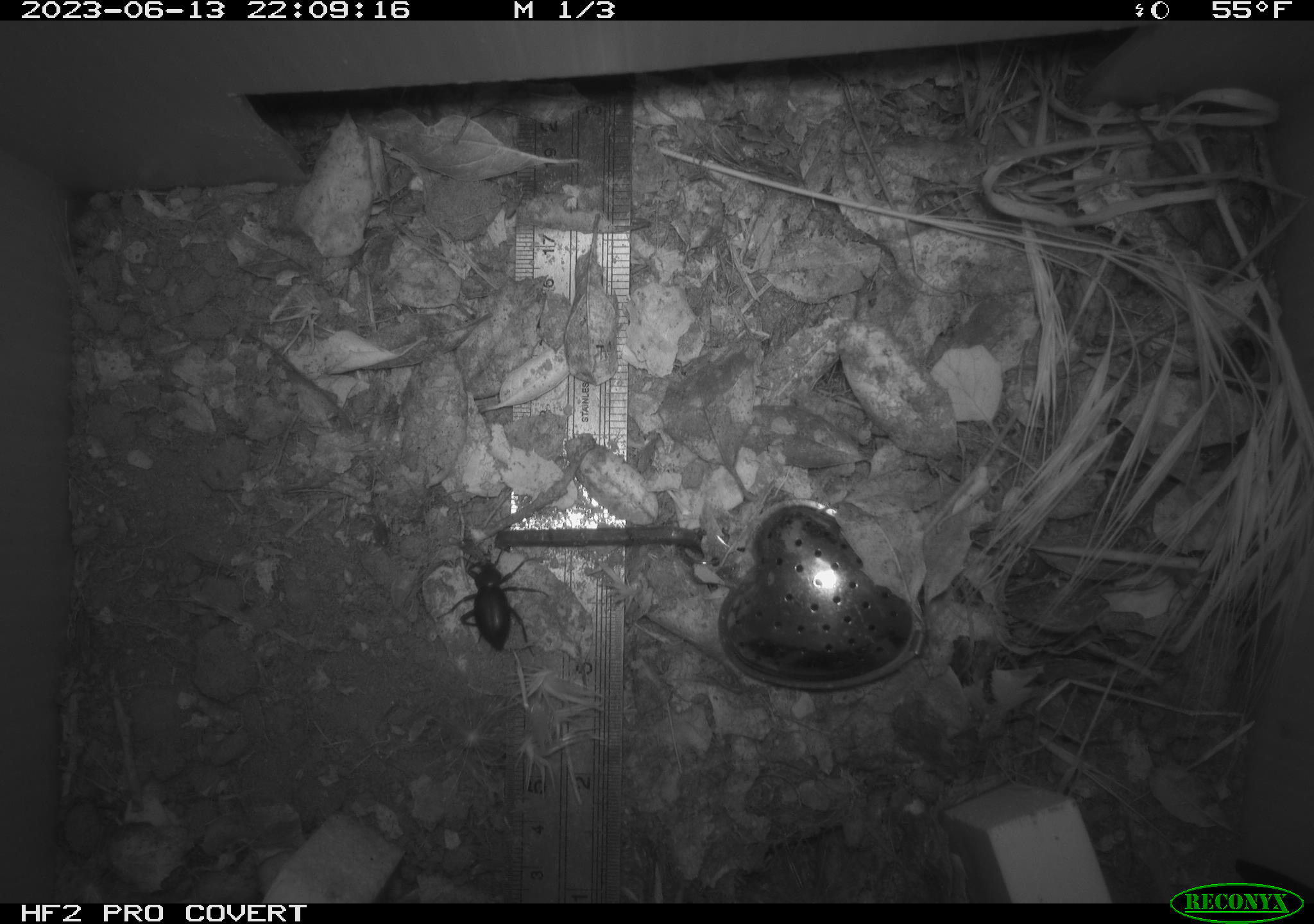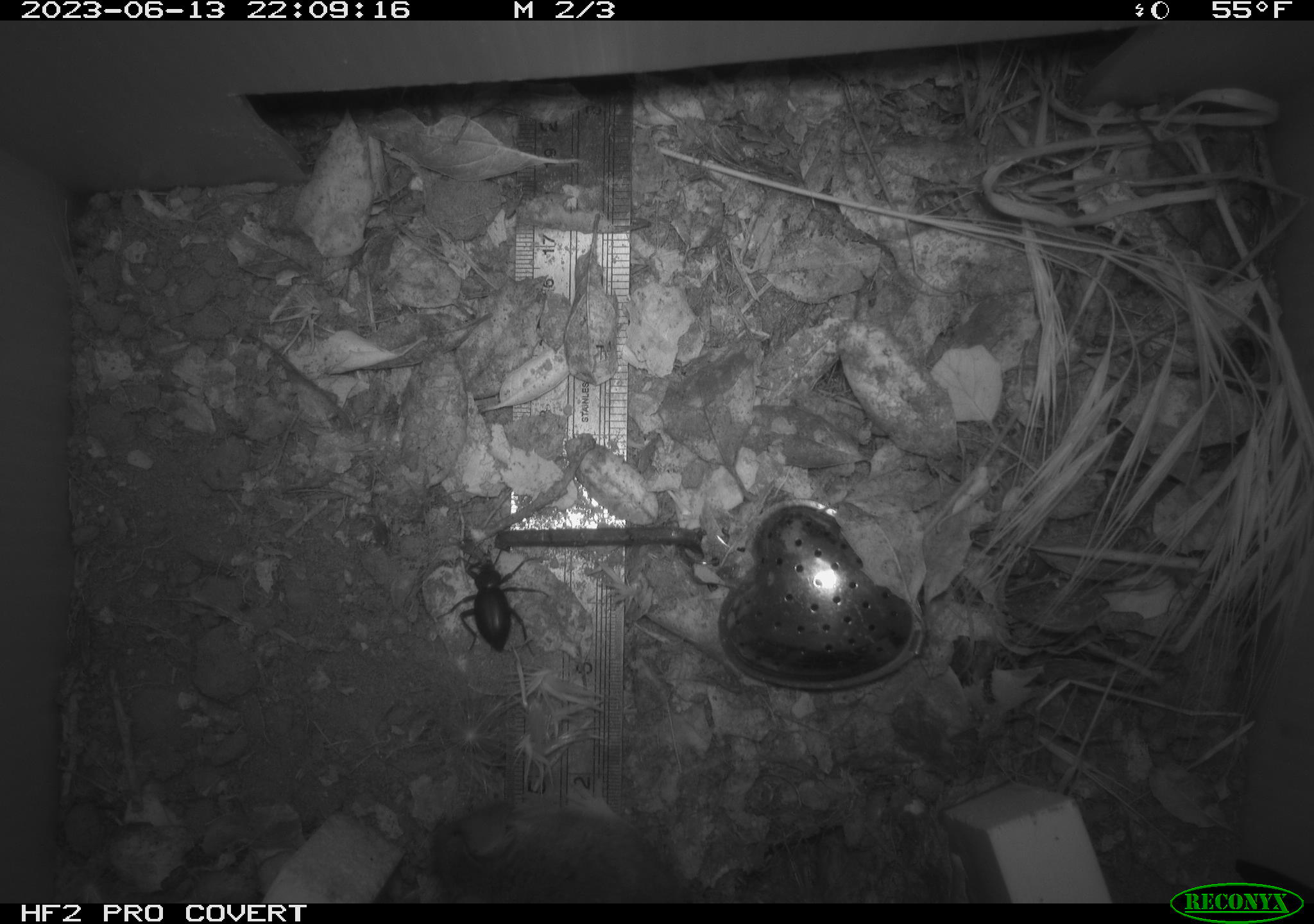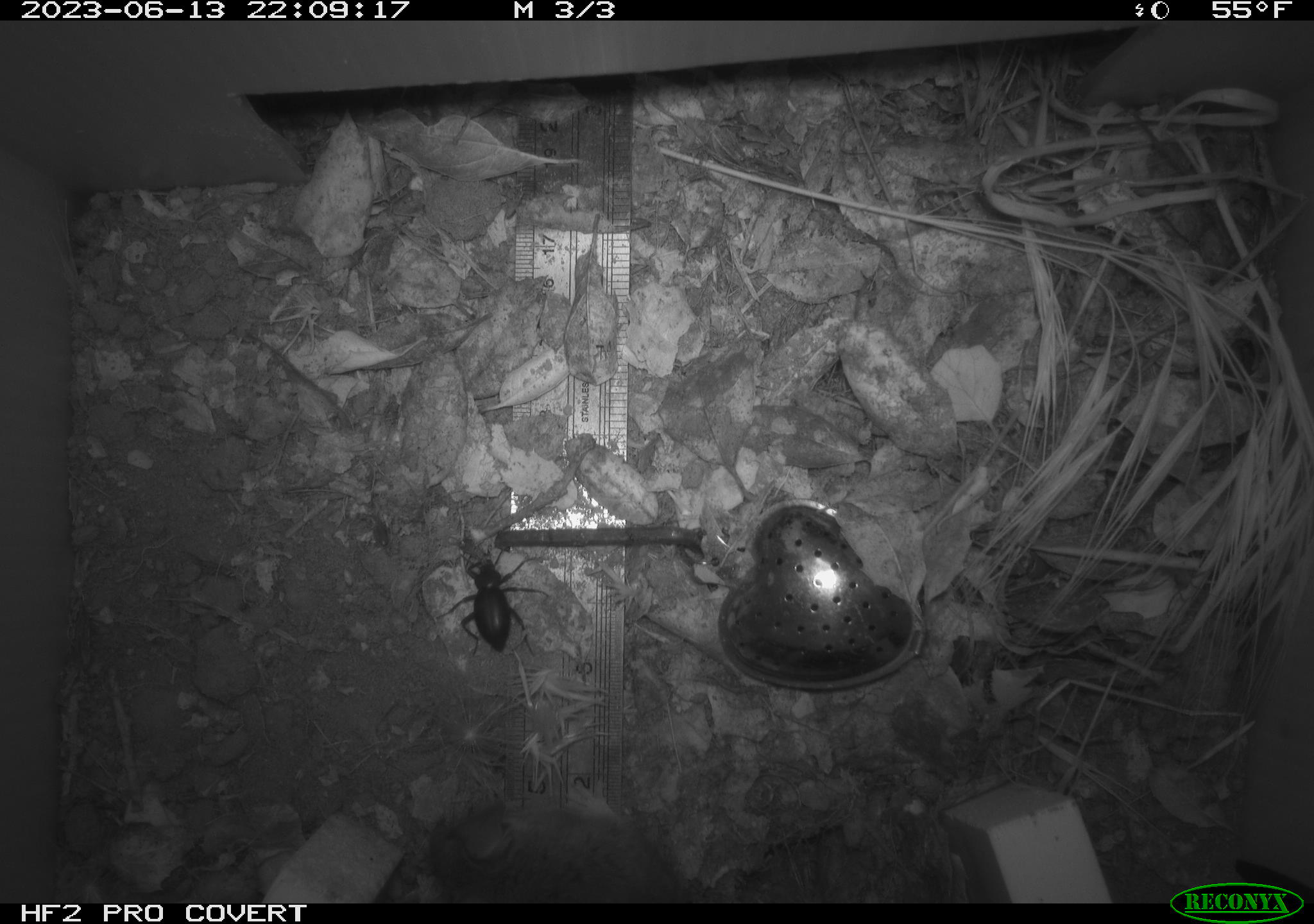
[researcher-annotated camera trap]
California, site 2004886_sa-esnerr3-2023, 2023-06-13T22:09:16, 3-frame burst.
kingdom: Animalia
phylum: Arthropoda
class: Insecta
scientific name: Insecta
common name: insect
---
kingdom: Animalia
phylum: Chordata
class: Mammalia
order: Rodentia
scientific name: Rodentia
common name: mouse species